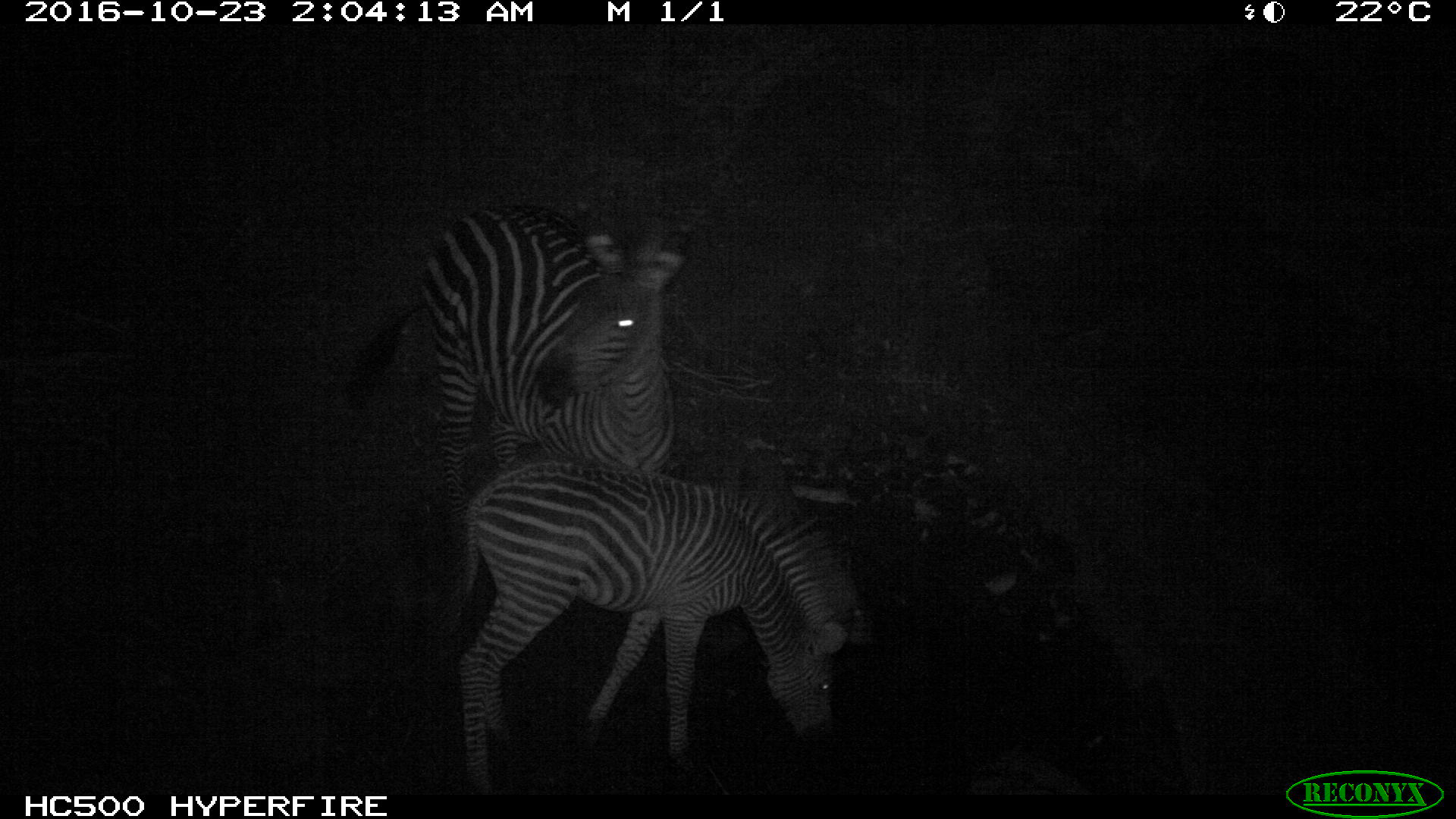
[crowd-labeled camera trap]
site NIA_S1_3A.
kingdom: Animalia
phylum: Chordata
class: Mammalia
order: Perissodactyla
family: Equidae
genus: Equus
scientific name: Equus quagga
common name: plains zebra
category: zebraplains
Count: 2.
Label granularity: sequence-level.